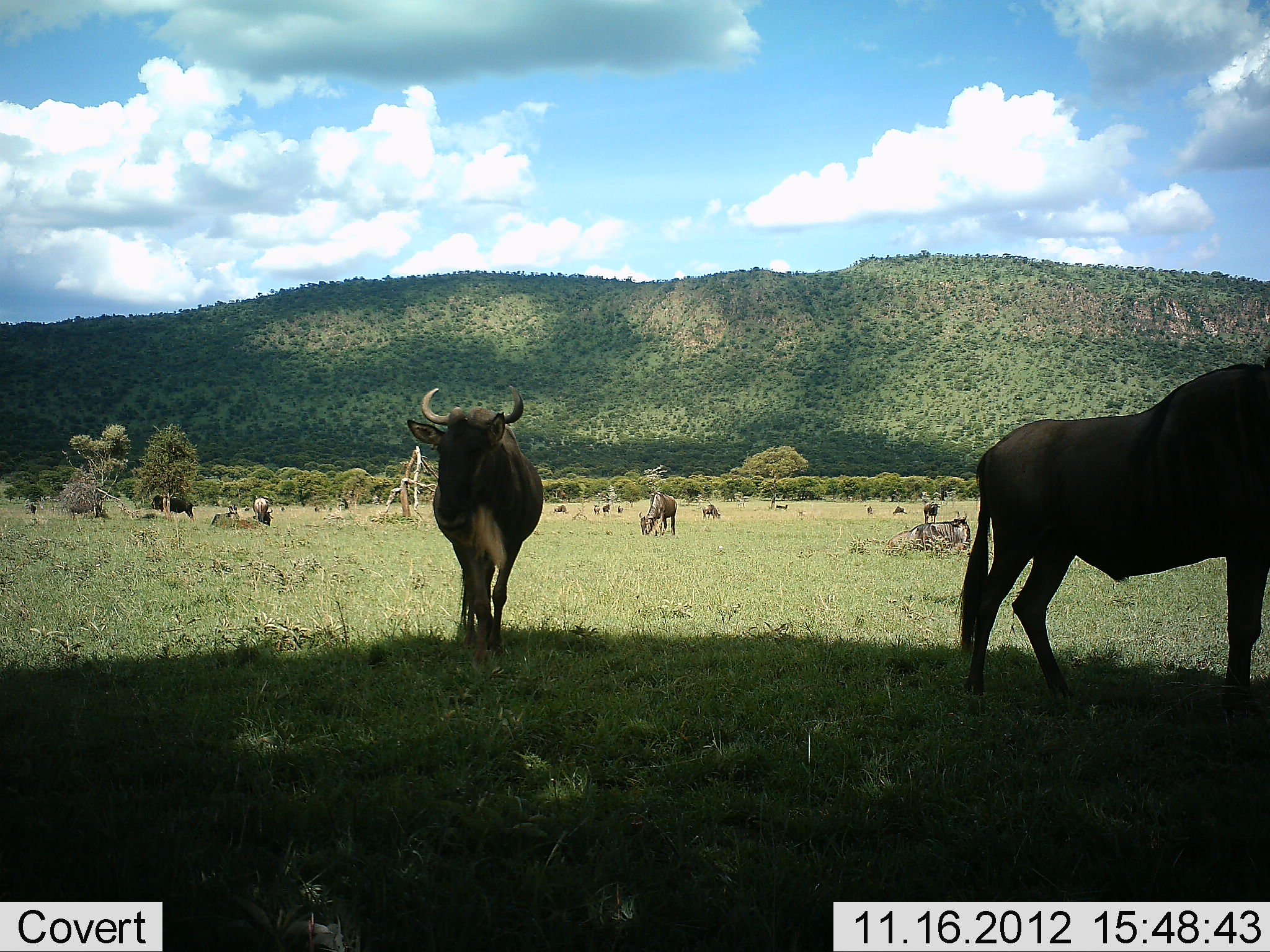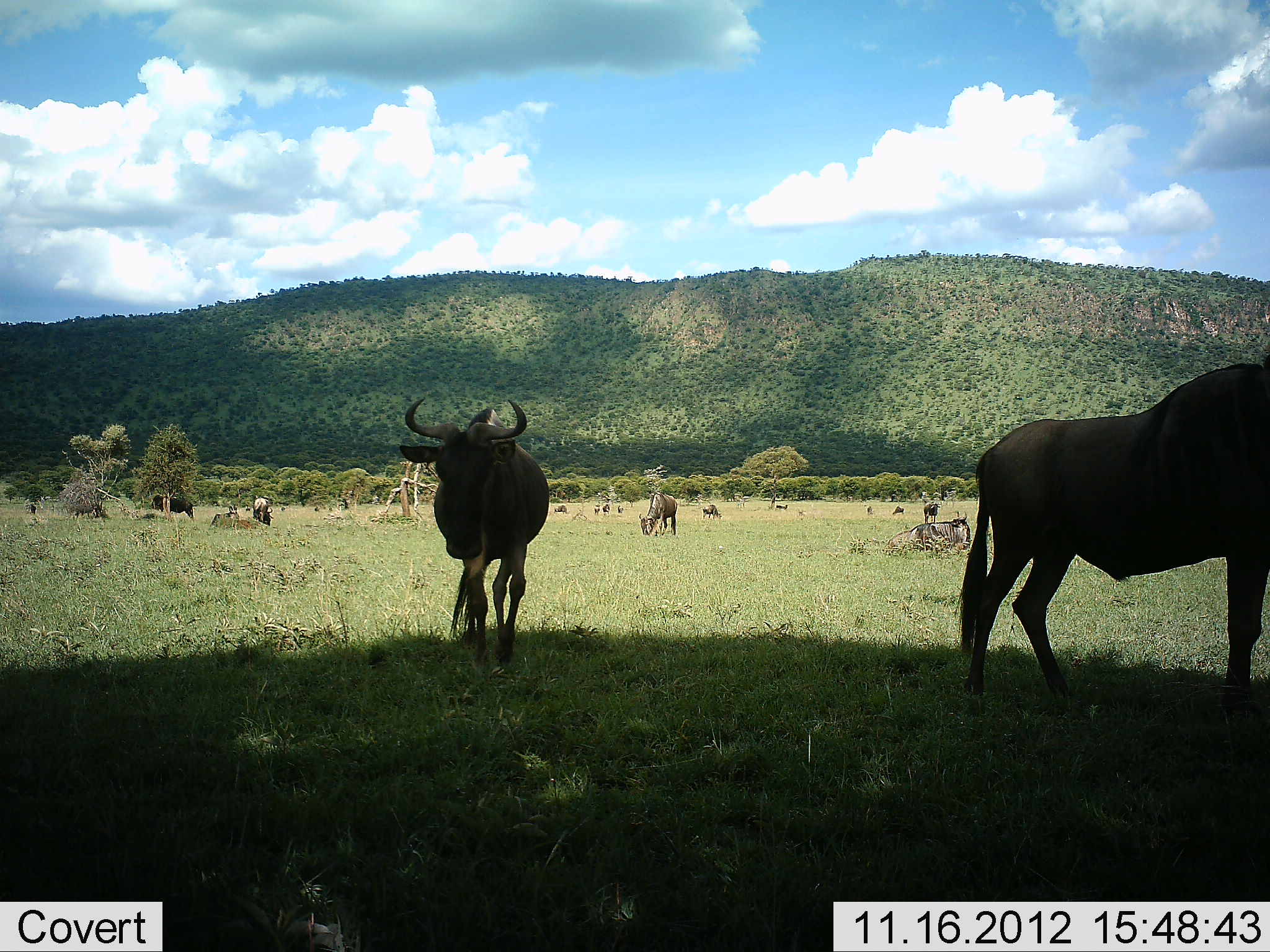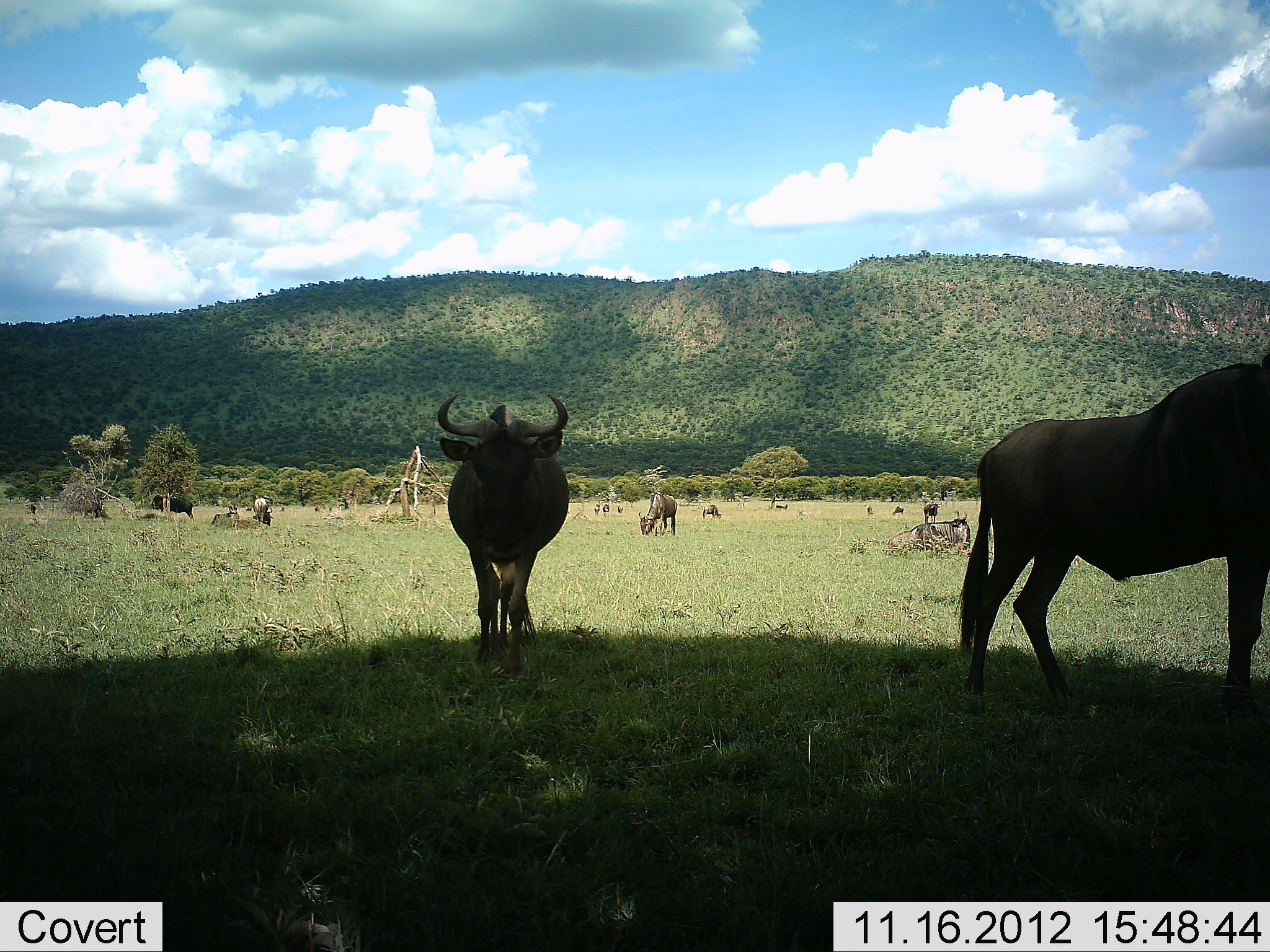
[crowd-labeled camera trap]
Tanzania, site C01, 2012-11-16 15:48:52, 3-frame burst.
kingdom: Animalia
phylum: Chordata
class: Mammalia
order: Artiodactyla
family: Bovidae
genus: Connochaetes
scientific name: Connochaetes taurinus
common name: blue wildebeest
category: wildebeest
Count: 11-50.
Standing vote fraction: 80%.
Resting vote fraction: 30%.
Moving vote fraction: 60%.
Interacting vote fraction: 0%.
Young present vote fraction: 0%.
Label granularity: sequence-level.